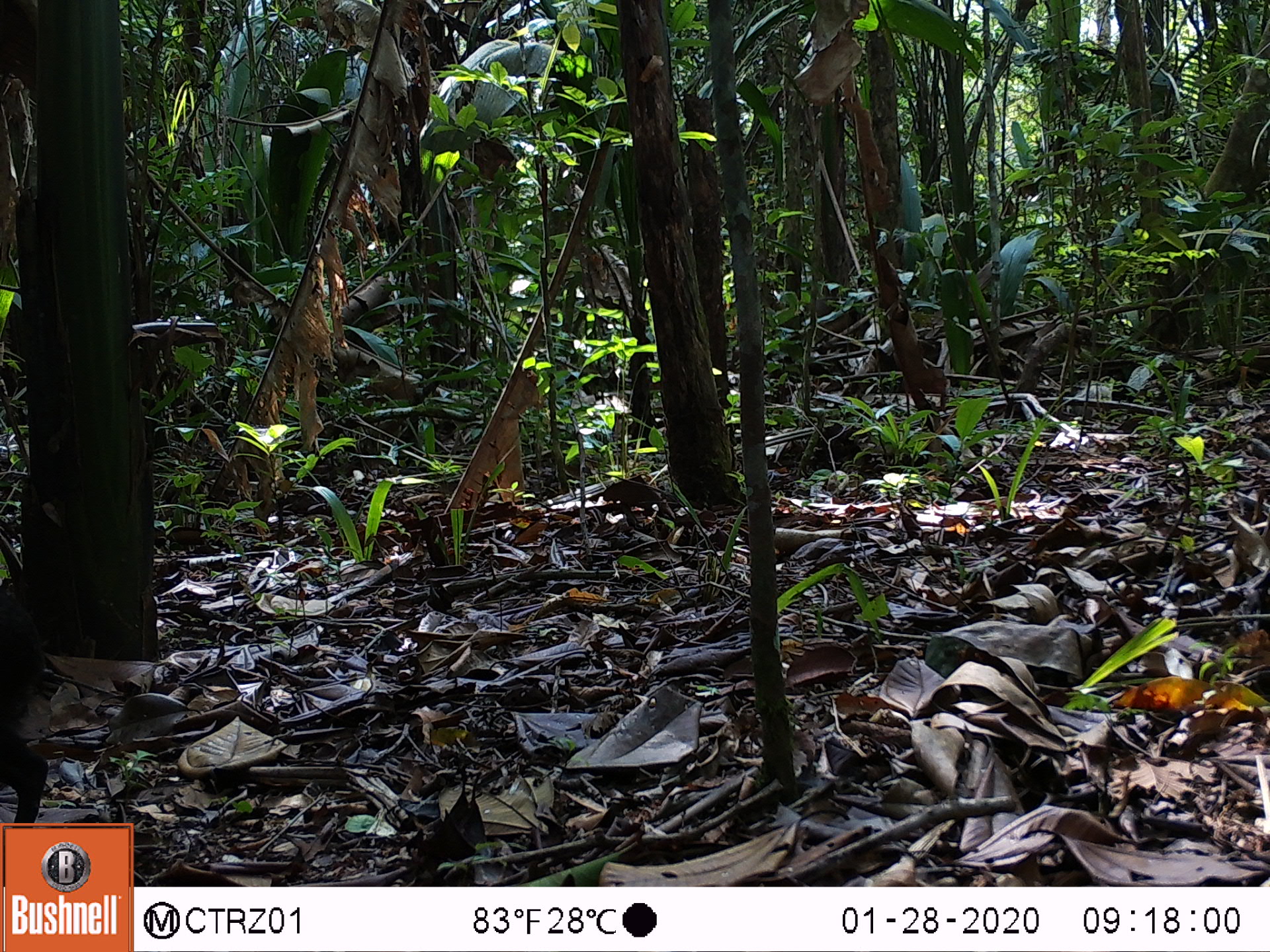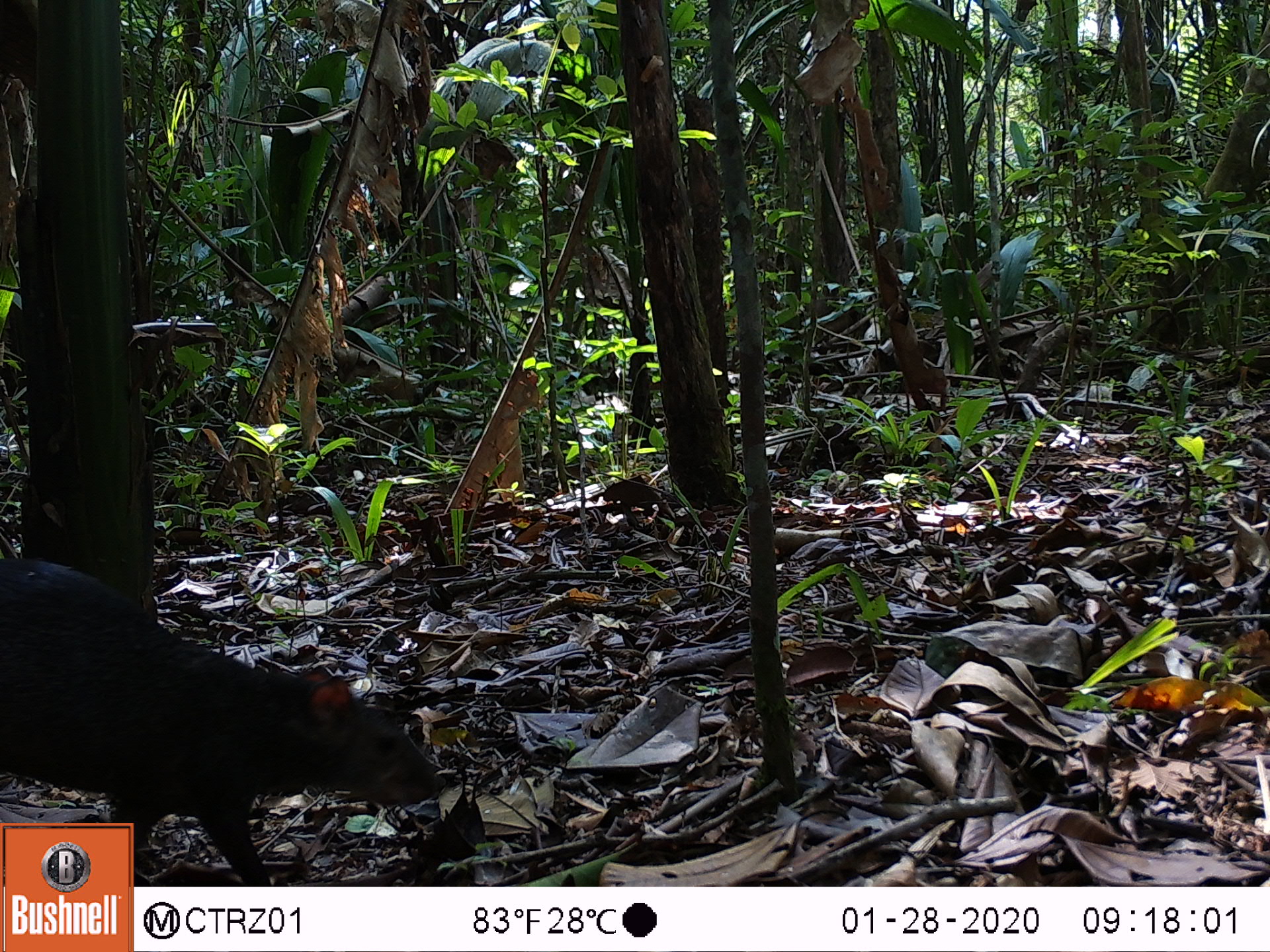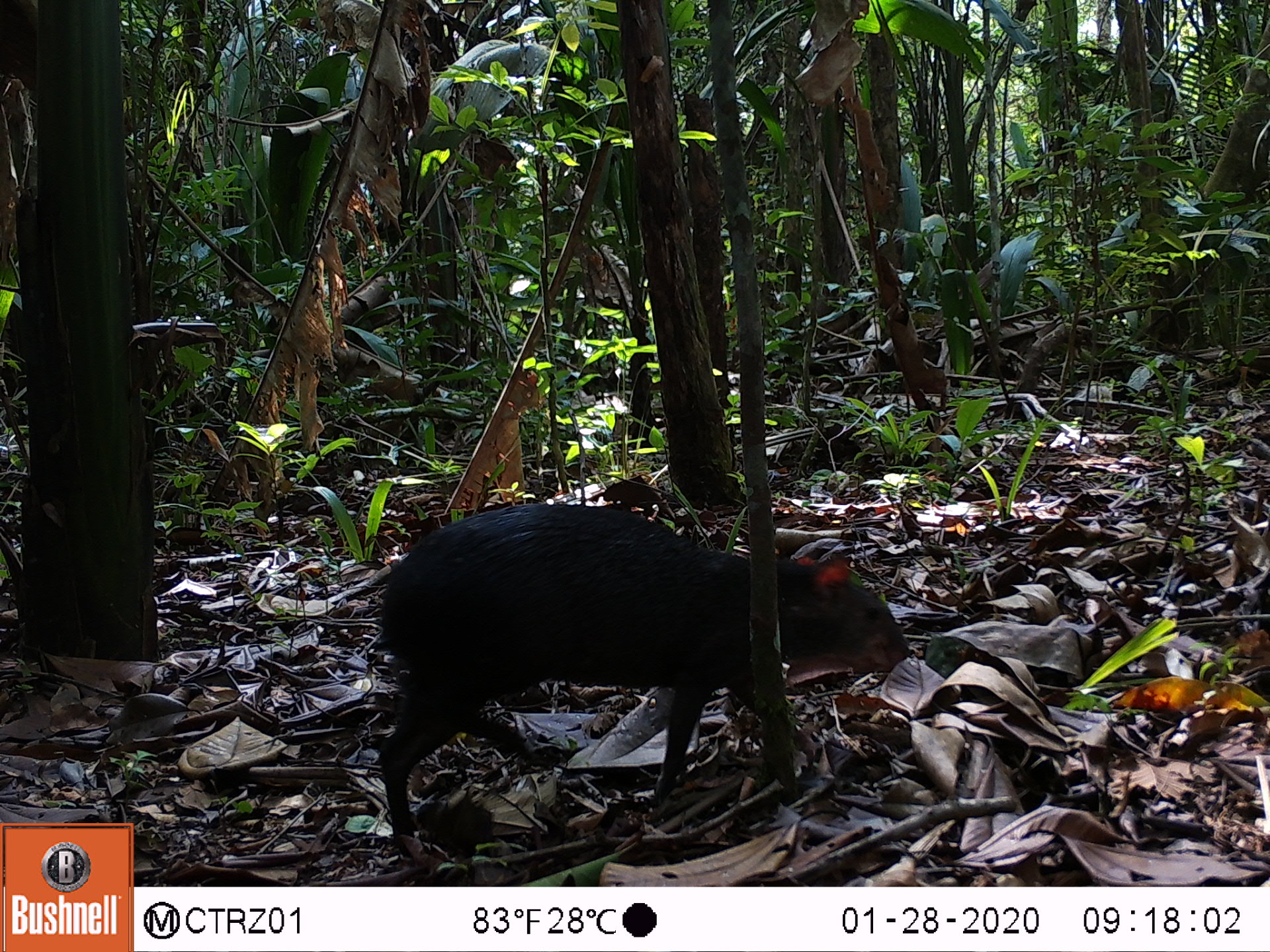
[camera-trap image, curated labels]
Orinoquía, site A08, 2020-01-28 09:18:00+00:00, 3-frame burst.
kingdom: Animalia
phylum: Chordata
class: Mammalia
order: Rodentia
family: Dasyproctidae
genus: Dasyprocta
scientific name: Dasyprocta fuliginosa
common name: black agouti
Black agouti (Dasyprocta fuliginosa).